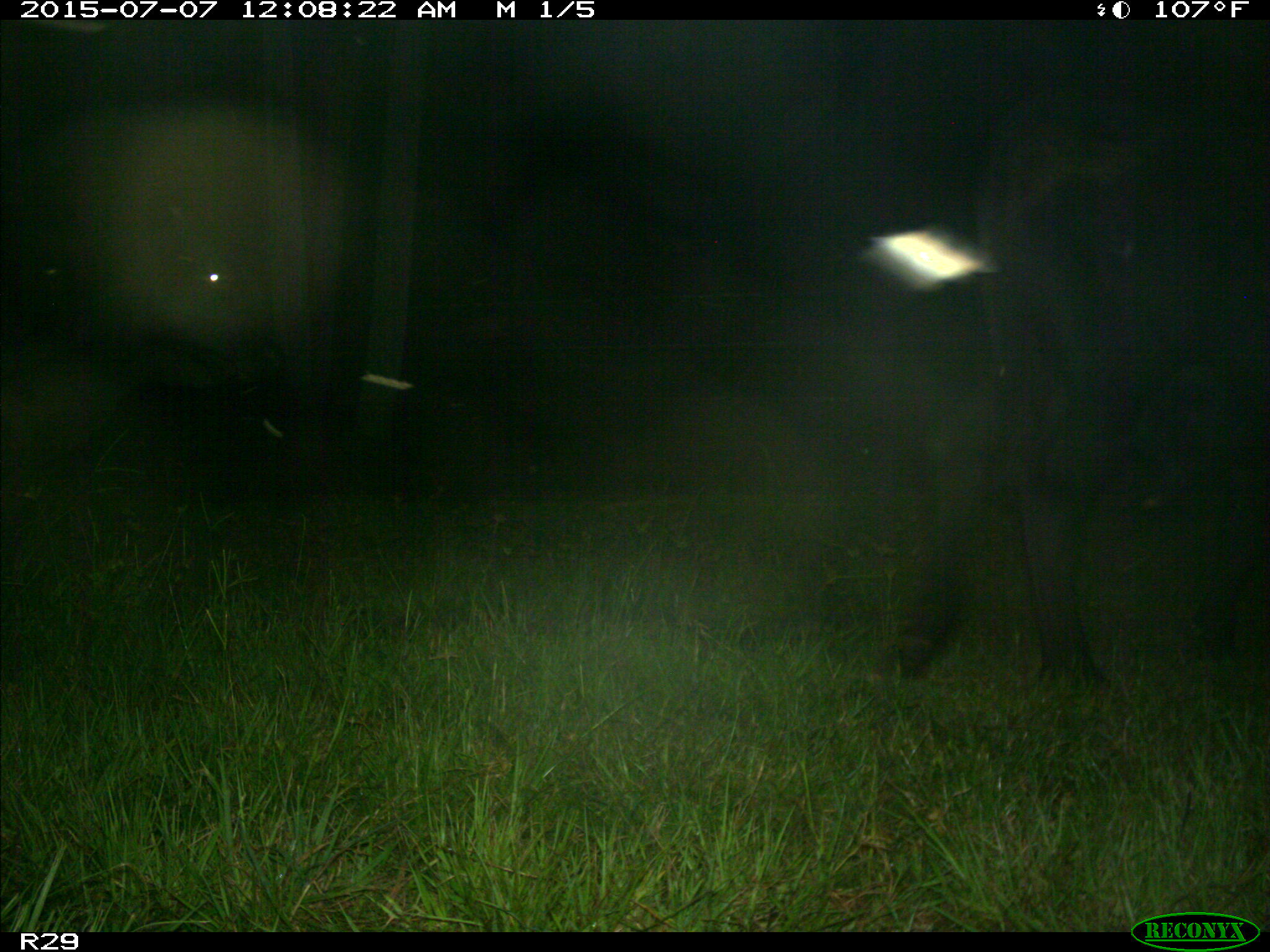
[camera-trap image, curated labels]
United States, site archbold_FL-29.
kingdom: Animalia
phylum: Chordata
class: Mammalia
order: Artiodactyla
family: Bovidae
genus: Bos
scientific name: Bos taurus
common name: domestic cow